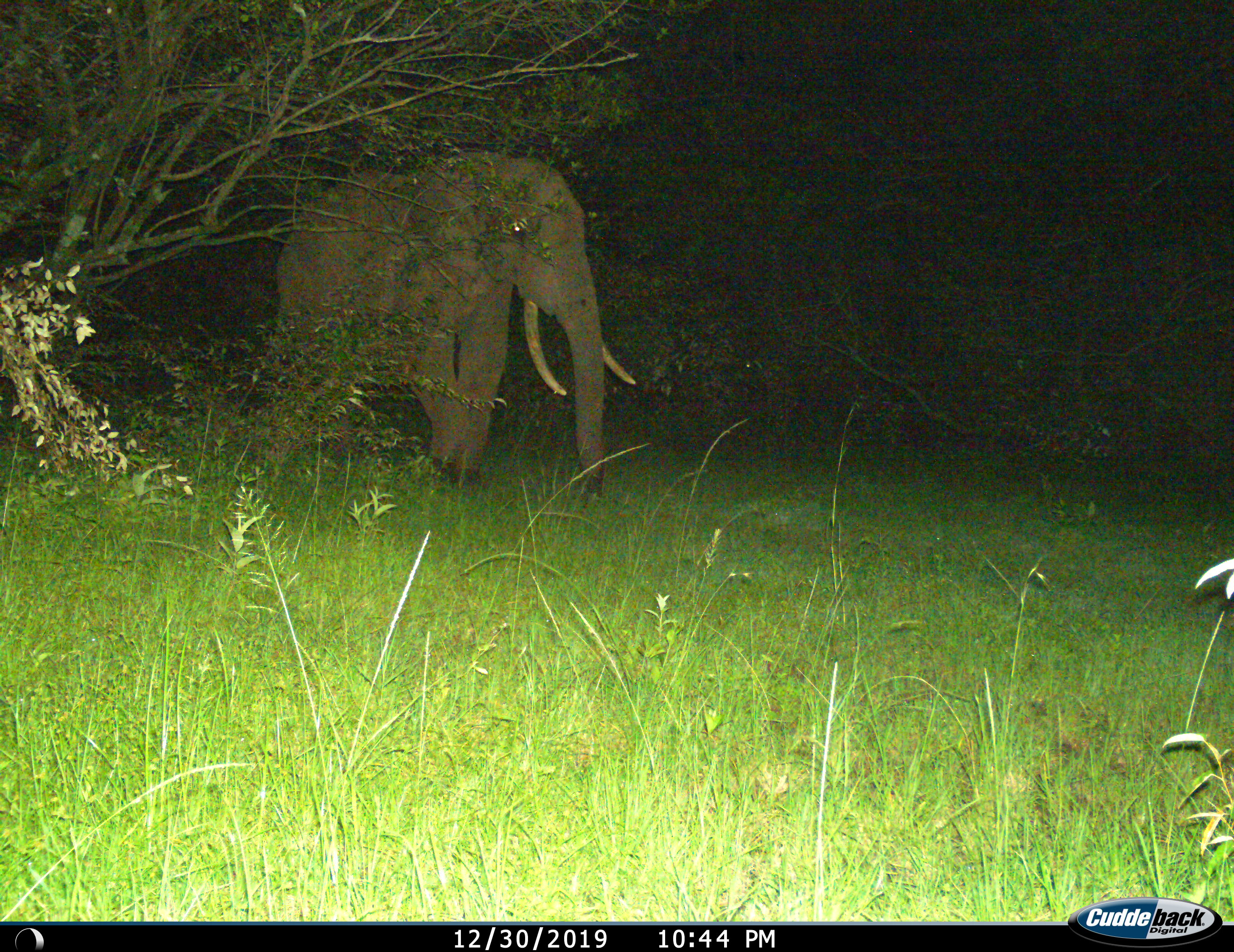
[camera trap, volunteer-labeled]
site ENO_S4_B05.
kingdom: Animalia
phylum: Chordata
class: Mammalia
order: Proboscidea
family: Elephantidae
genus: Loxodonta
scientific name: Loxodonta africana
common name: african bush elephant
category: elephant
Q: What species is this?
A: Elephant (african bush elephant) (Loxodonta africana).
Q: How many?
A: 1.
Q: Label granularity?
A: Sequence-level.